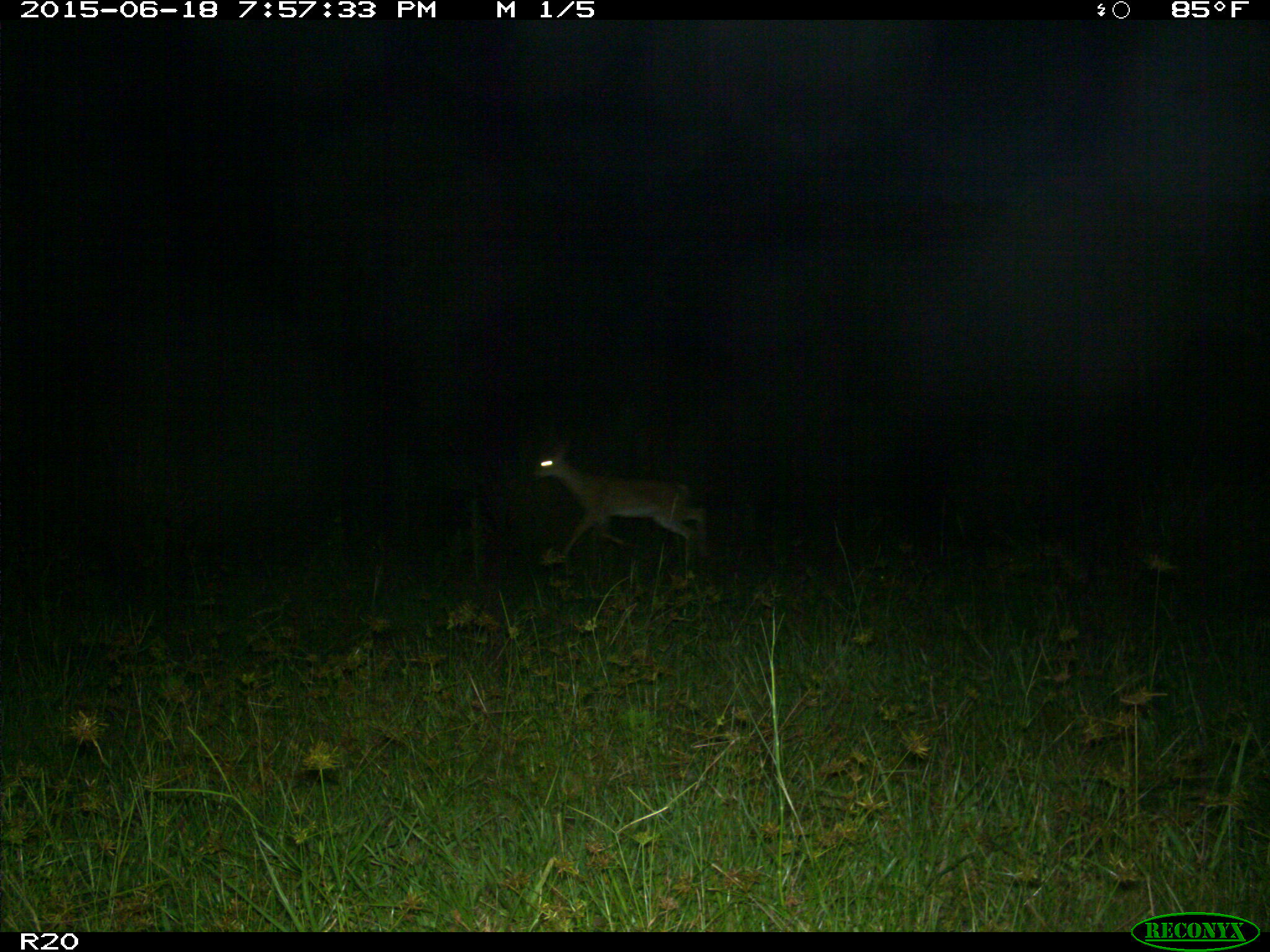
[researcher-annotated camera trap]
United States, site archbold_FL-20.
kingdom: Animalia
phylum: Chordata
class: Mammalia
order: Artiodactyla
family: Cervidae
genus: Odocoileus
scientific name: Odocoileus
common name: deer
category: unidentified deer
Unidentified deer (deer) (Odocoileus).